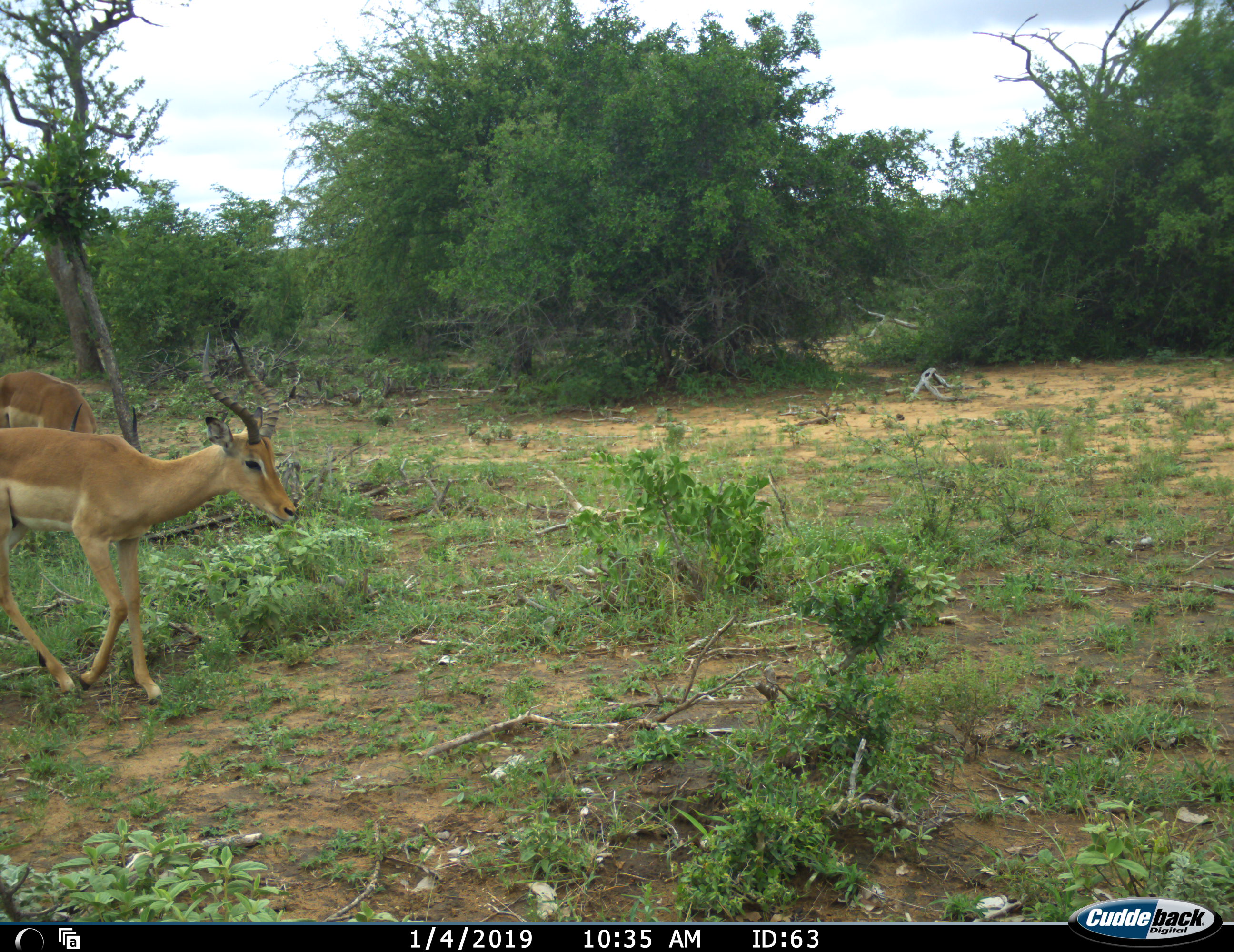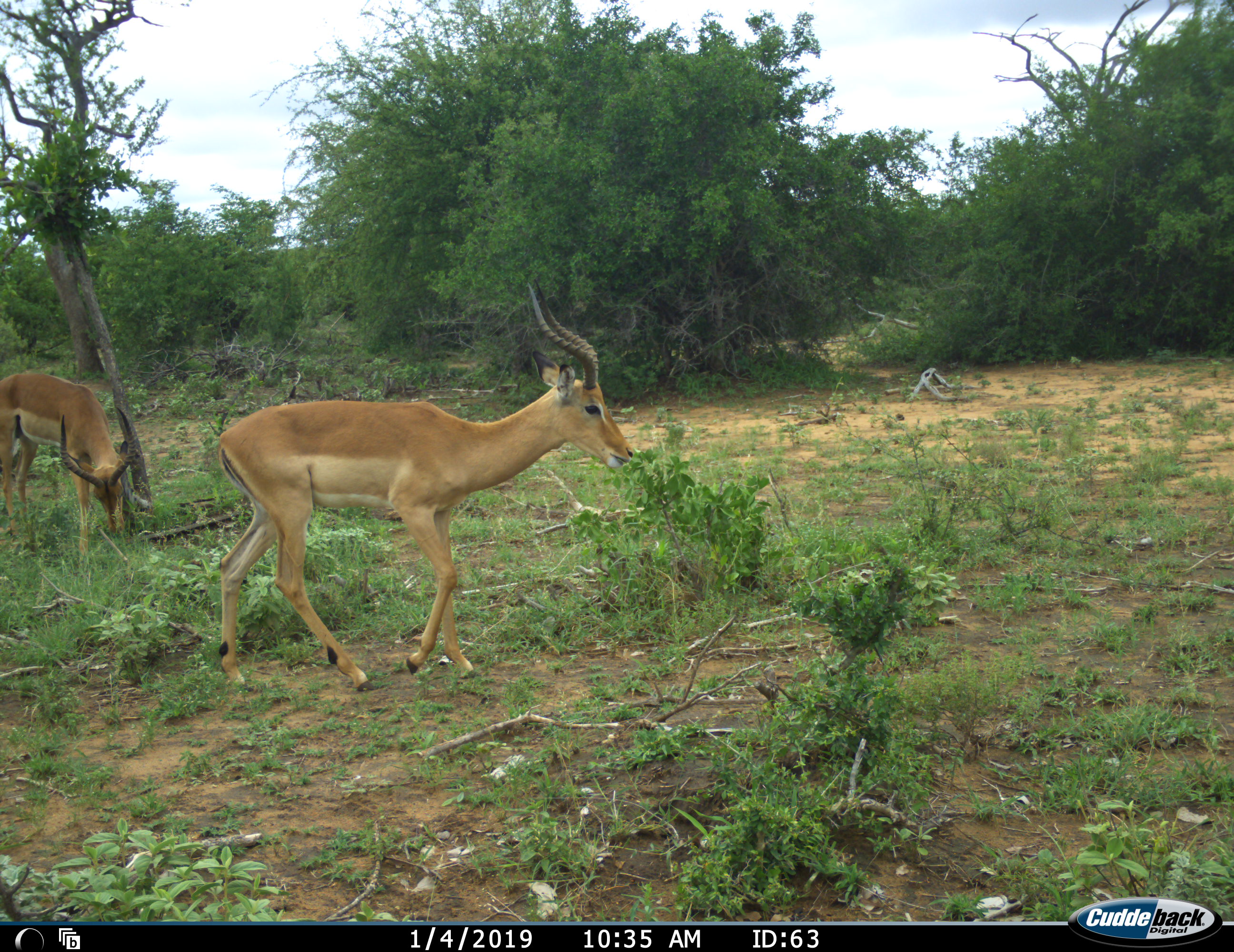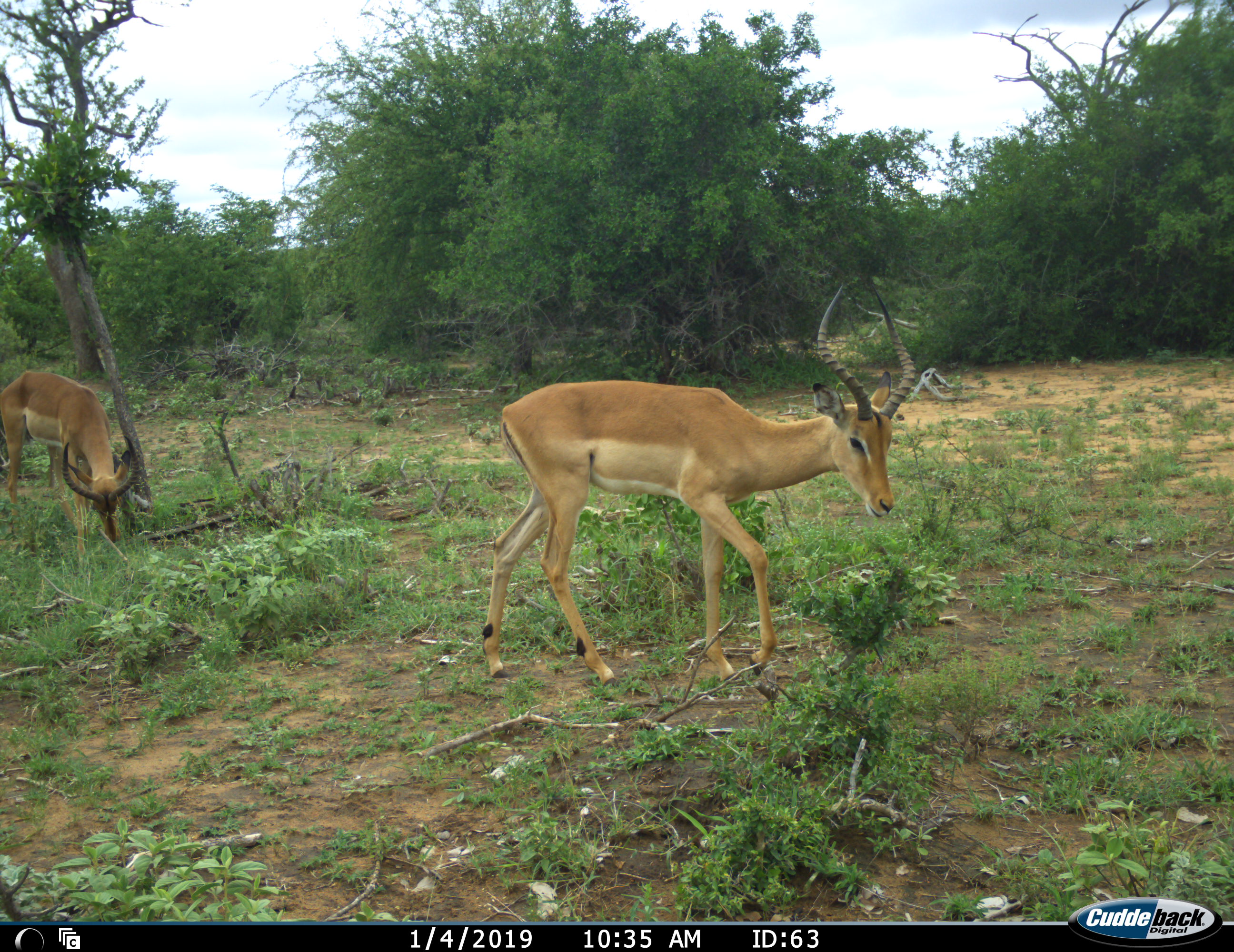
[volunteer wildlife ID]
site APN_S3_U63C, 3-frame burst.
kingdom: Animalia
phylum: Chordata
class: Mammalia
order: Artiodactyla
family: Bovidae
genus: Aepyceros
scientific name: Aepyceros melampus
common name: impala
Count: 2.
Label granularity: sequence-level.